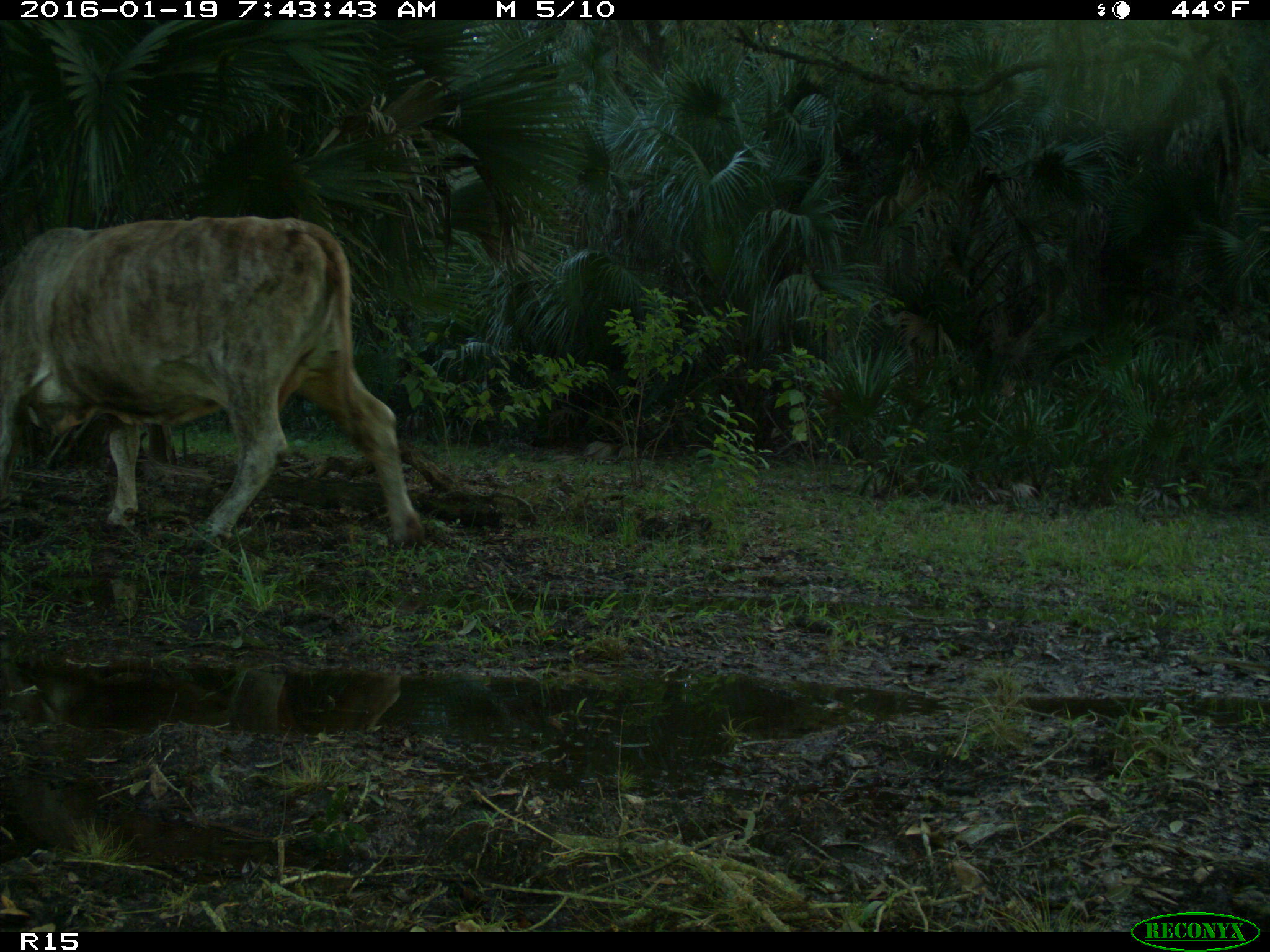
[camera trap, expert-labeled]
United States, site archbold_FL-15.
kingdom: Animalia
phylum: Chordata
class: Mammalia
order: Artiodactyla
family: Bovidae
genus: Bos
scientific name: Bos taurus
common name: domestic cow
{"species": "Bos taurus (domestic cow)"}